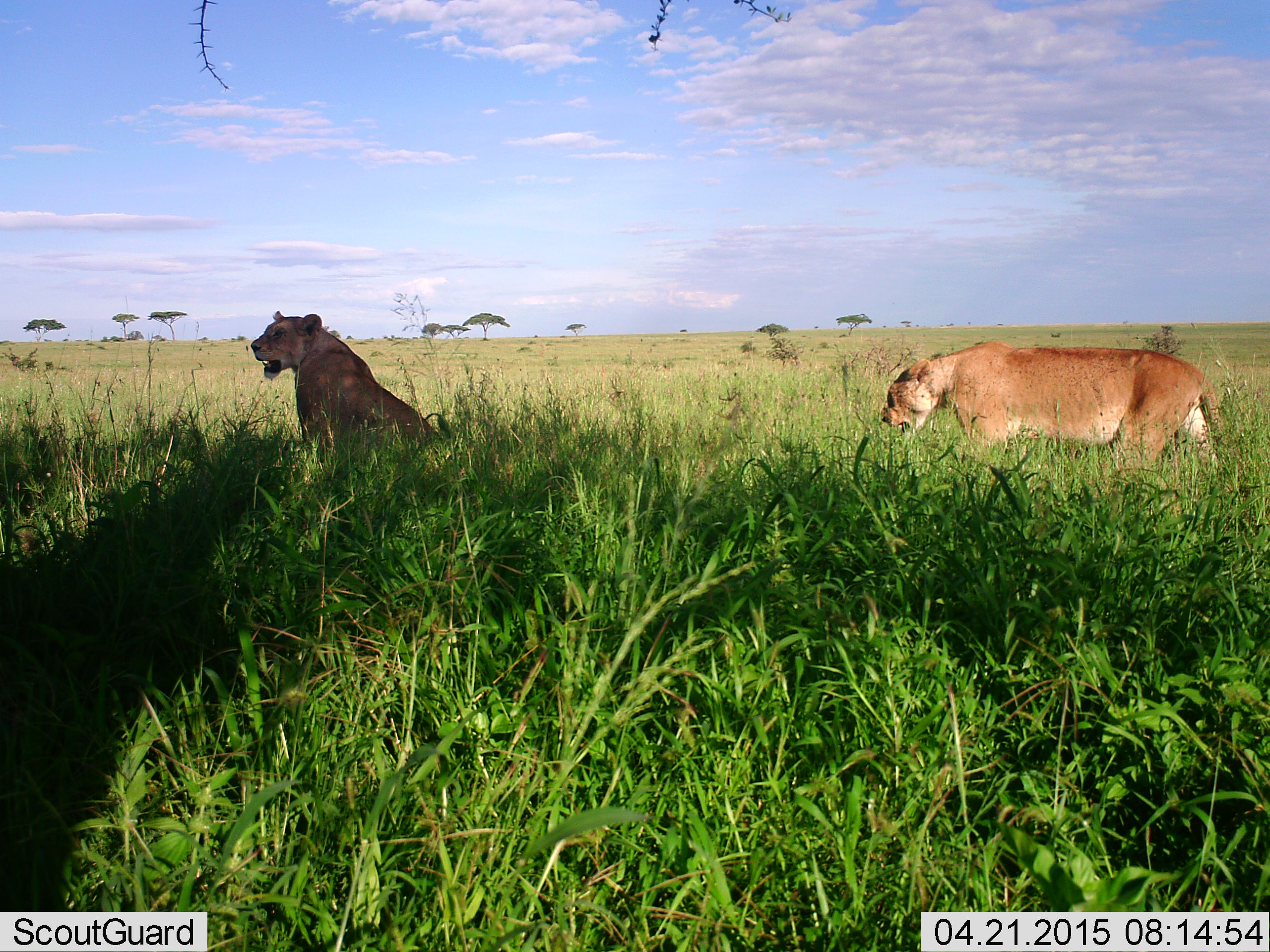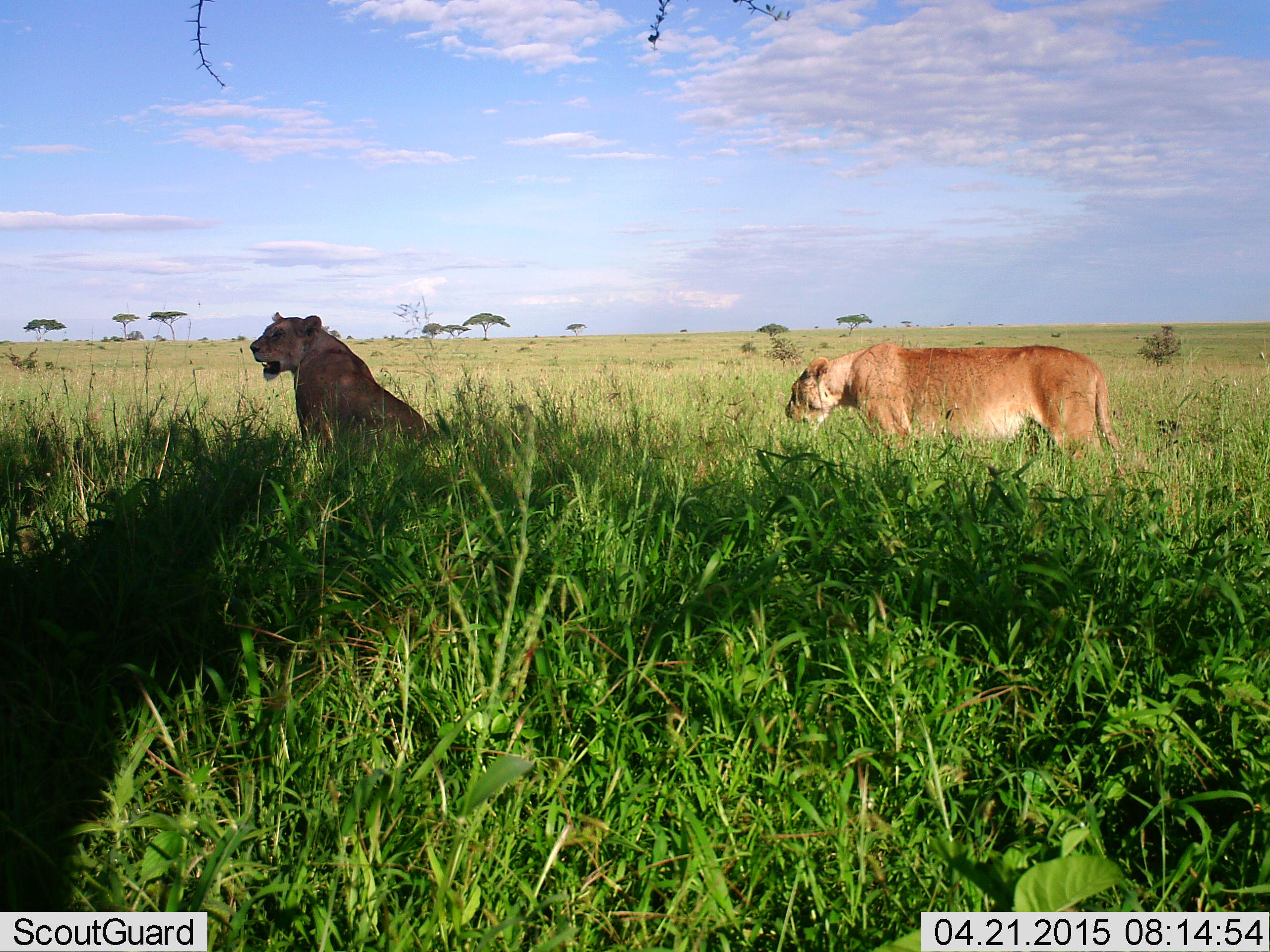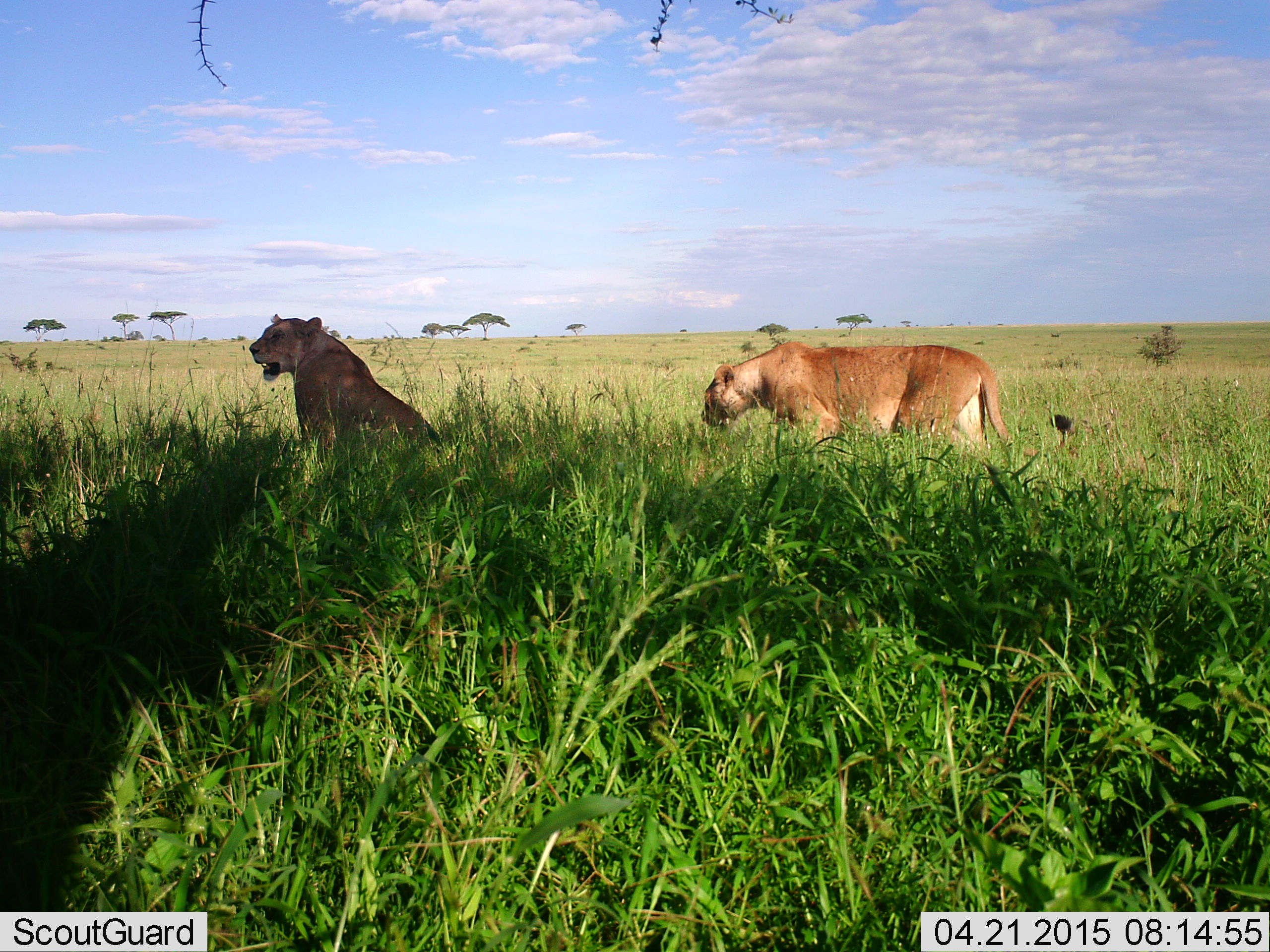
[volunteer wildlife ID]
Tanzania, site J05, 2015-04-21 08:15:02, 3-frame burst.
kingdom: Animalia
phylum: Chordata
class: Mammalia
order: Carnivora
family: Felidae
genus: Panthera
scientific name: Panthera leo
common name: lion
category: lionfemale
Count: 2.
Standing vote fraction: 20%.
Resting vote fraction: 90%.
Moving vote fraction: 70%.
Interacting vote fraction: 0%.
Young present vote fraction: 0%.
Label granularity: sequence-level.